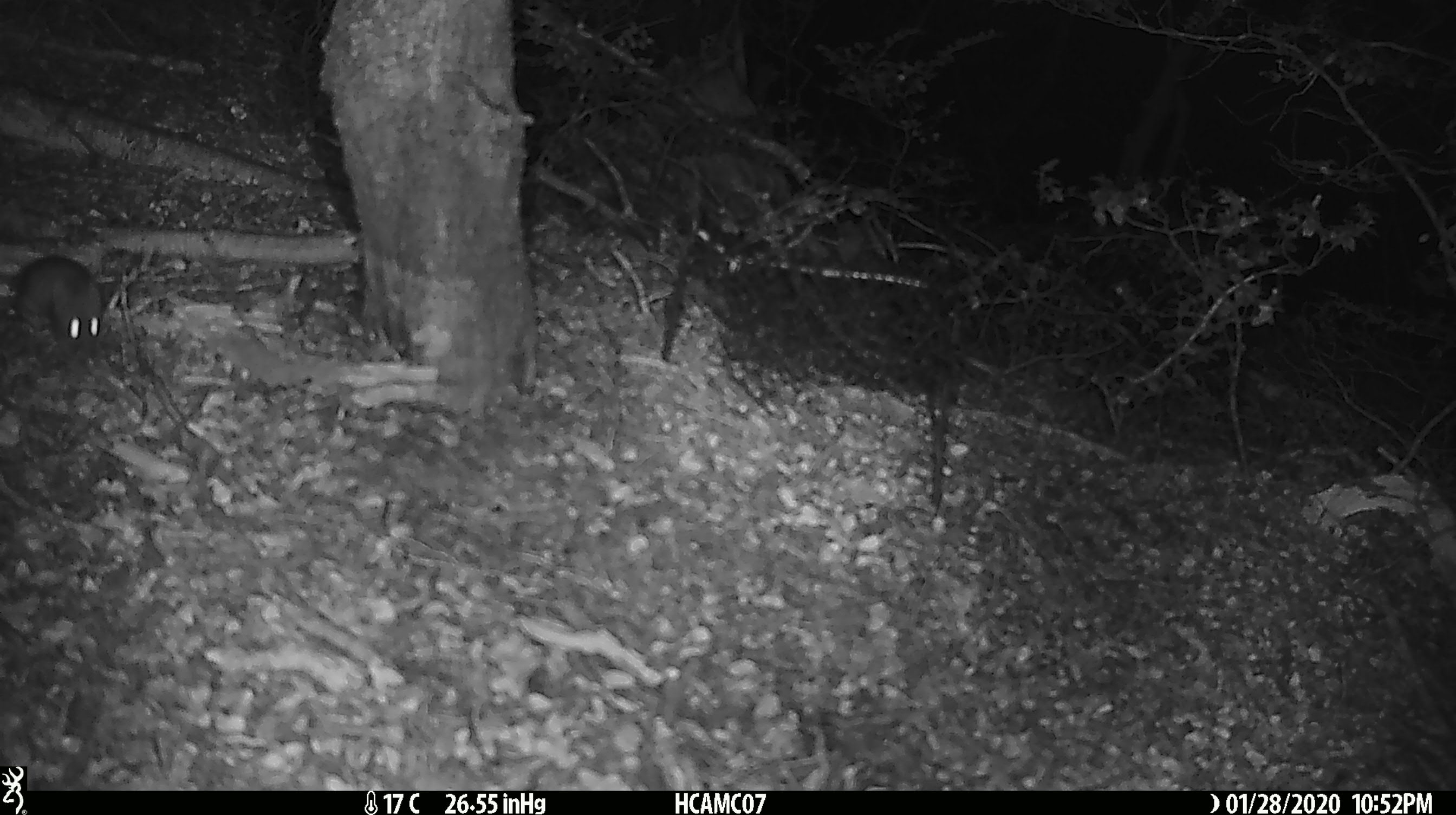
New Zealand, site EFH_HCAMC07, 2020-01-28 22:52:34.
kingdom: Animalia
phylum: Chordata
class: Mammalia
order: Rodentia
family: Muridae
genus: Mus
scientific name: Mus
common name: mouse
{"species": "mouse (Mus)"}